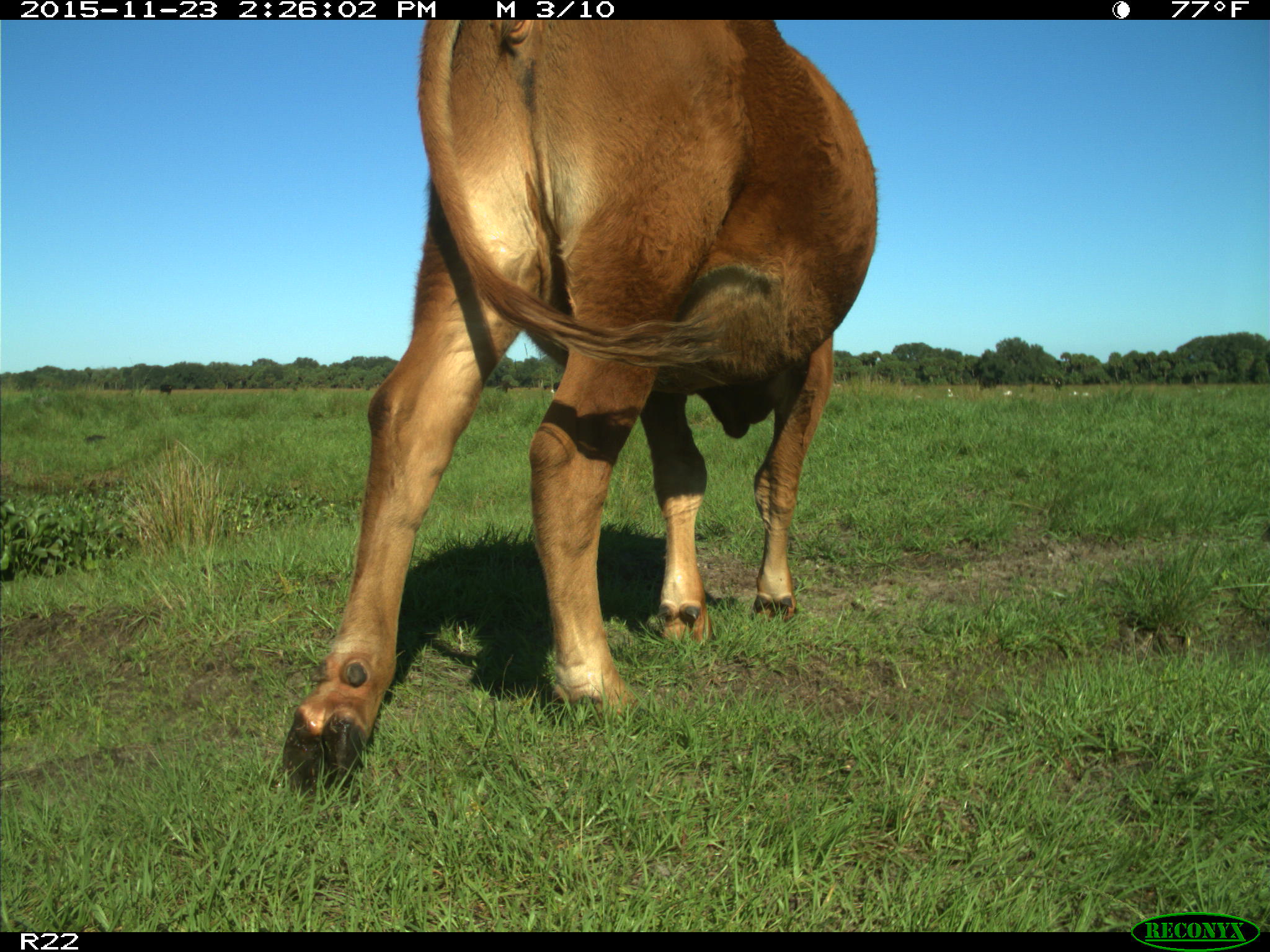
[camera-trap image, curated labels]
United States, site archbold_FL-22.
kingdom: Animalia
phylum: Chordata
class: Mammalia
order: Artiodactyla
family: Bovidae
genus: Bos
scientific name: Bos taurus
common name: domestic cow